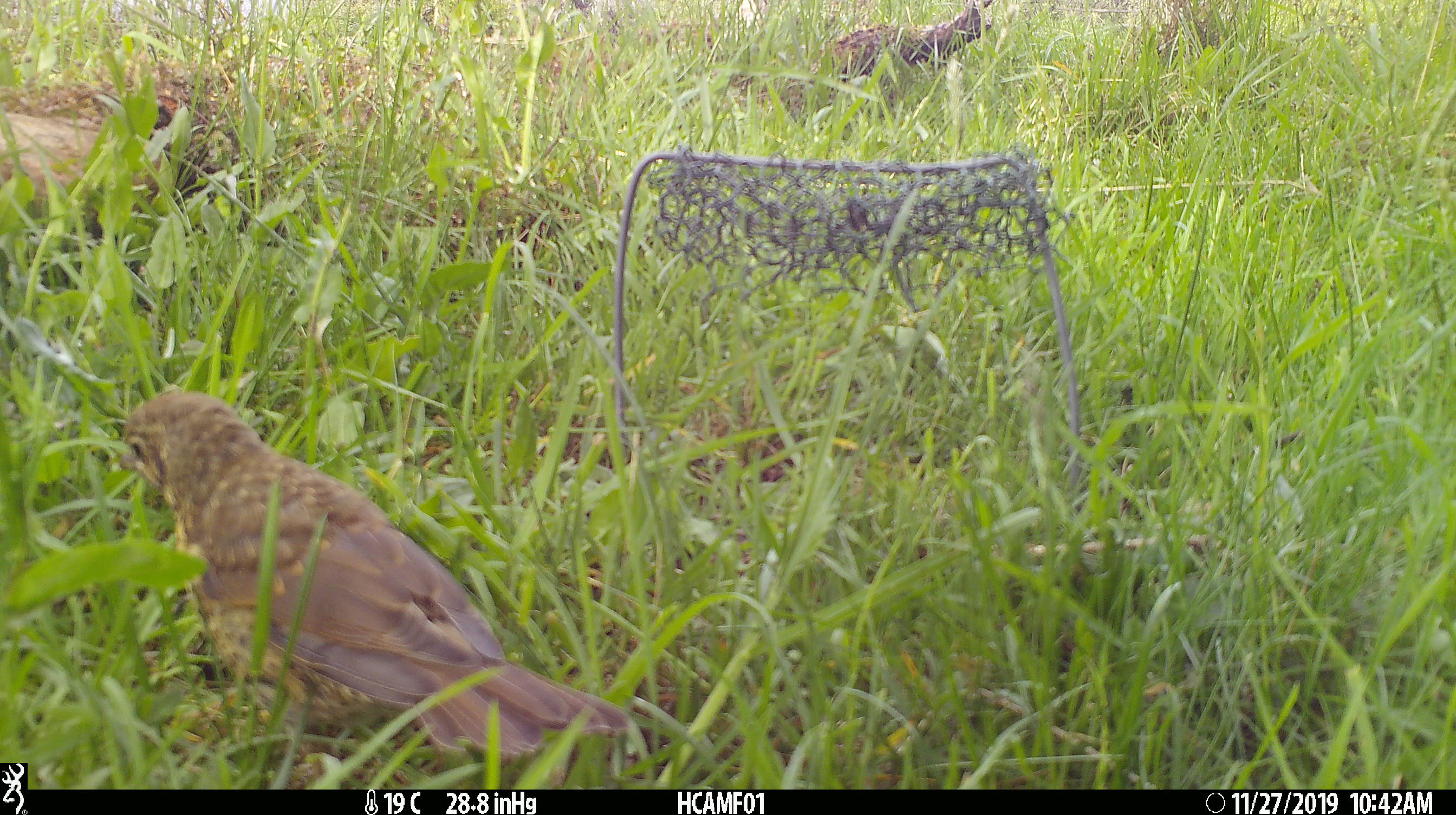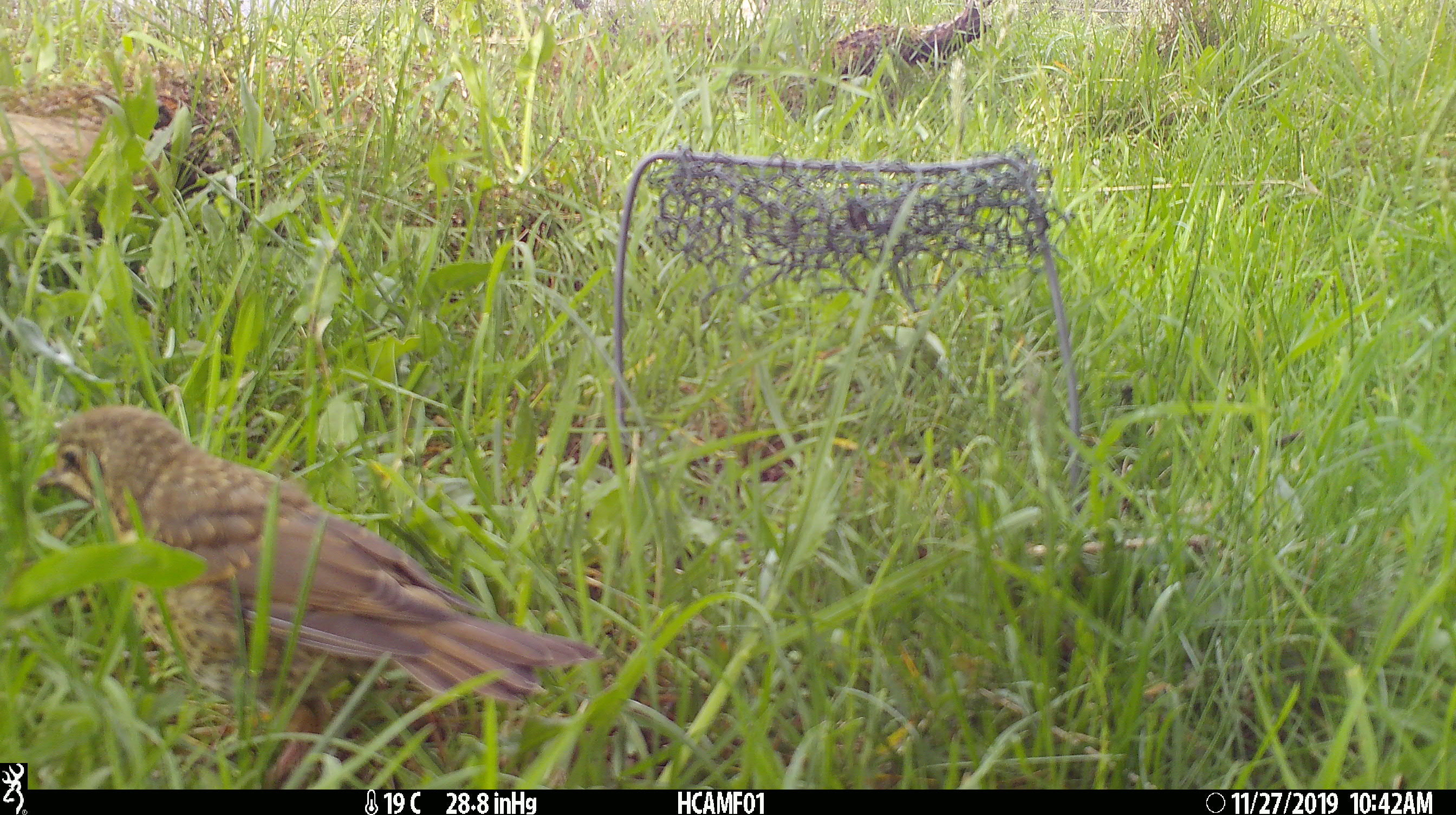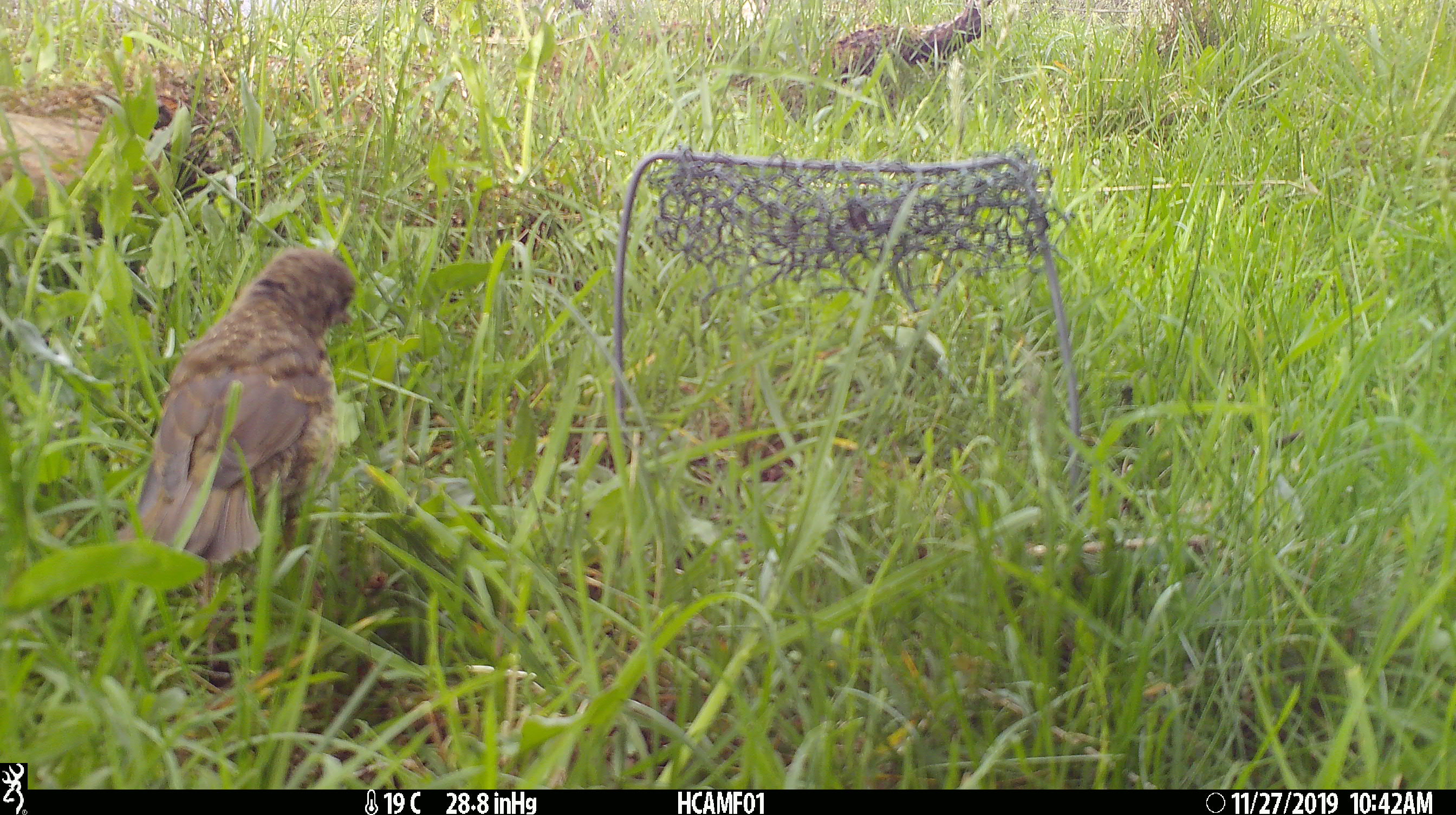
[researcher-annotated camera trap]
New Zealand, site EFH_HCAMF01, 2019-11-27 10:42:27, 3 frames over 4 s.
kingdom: Animalia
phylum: Chordata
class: Aves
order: Passeriformes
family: Turdidae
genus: Turdus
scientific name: Turdus philomelos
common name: song thrush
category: thrush